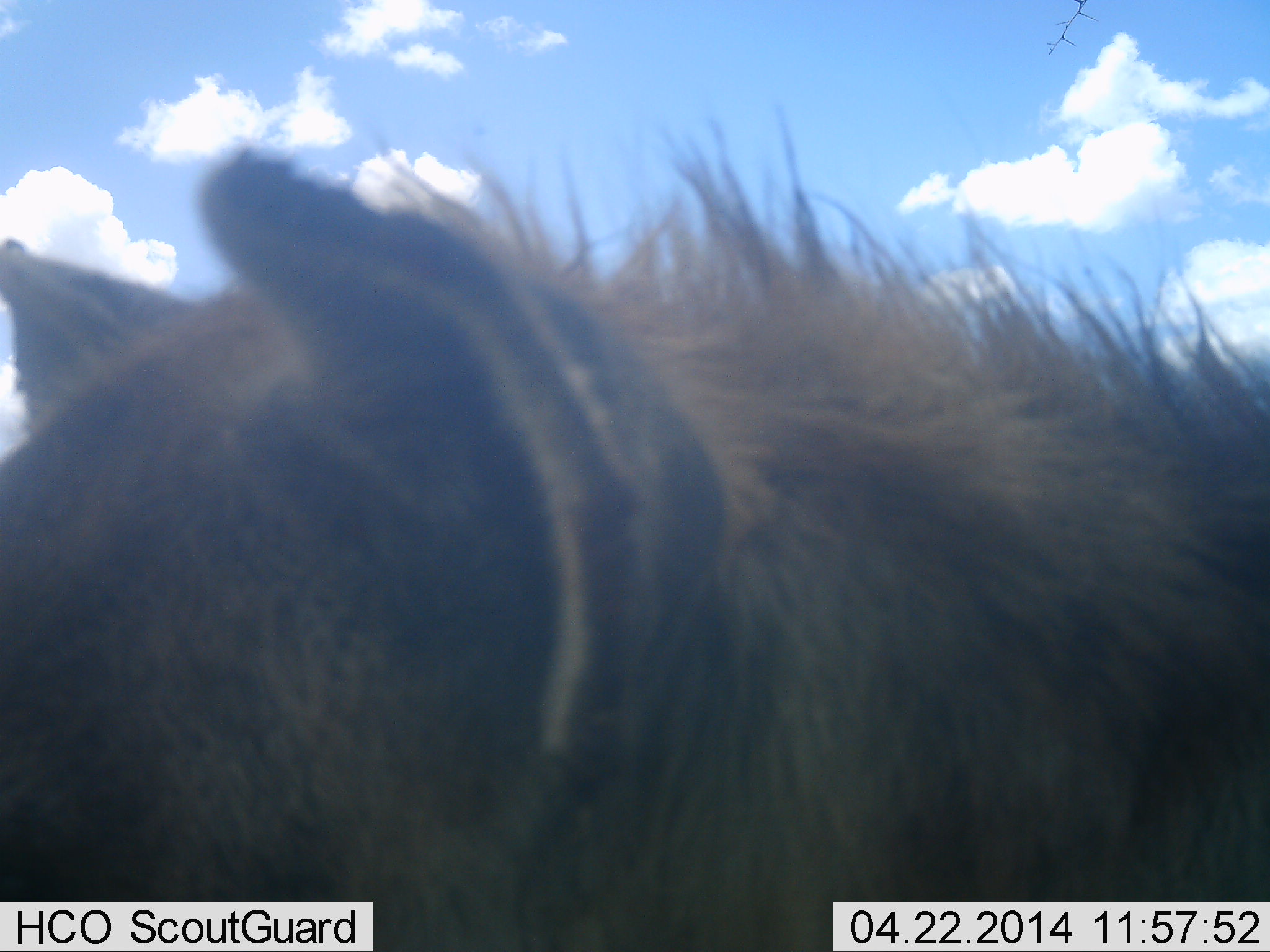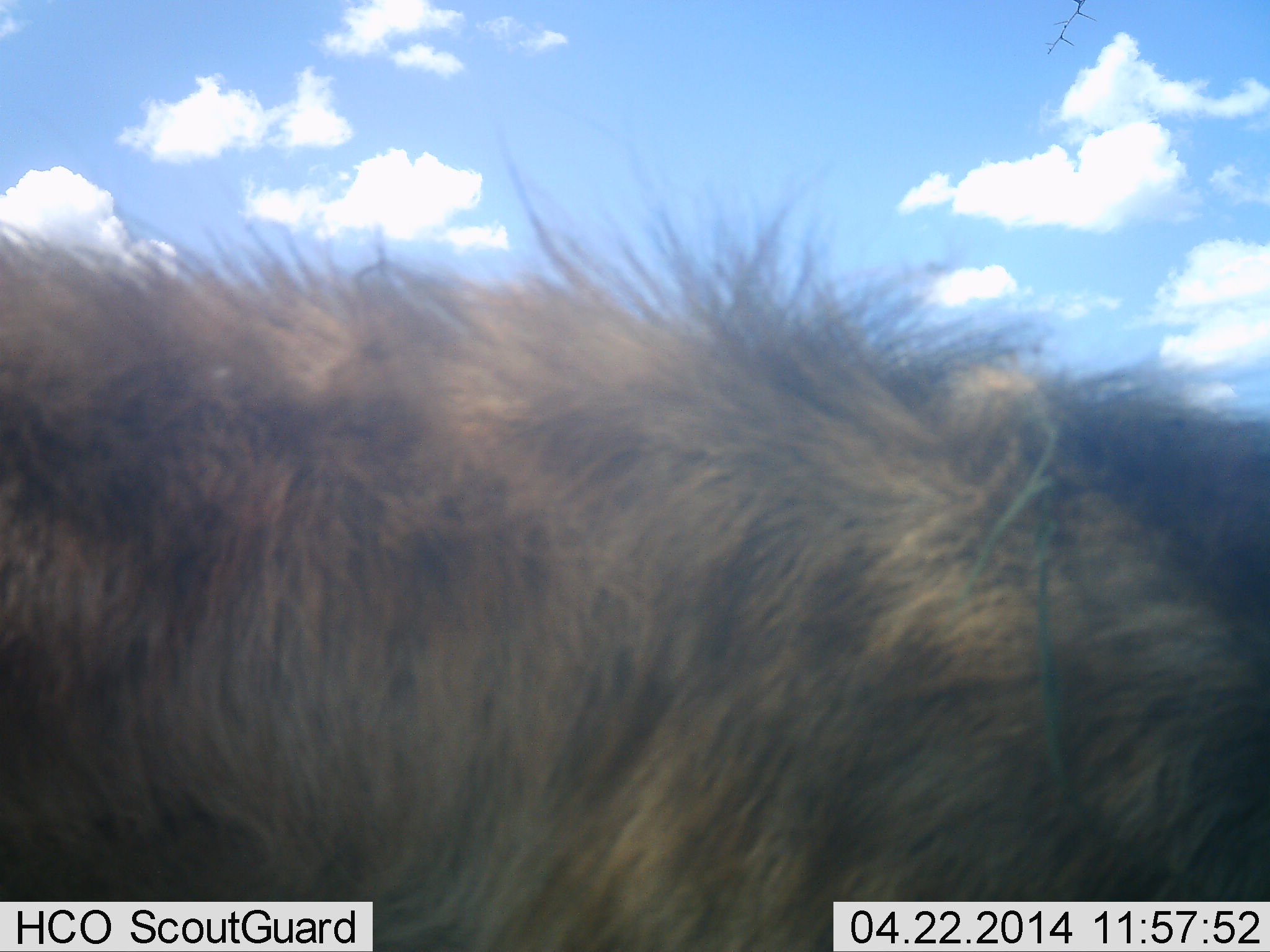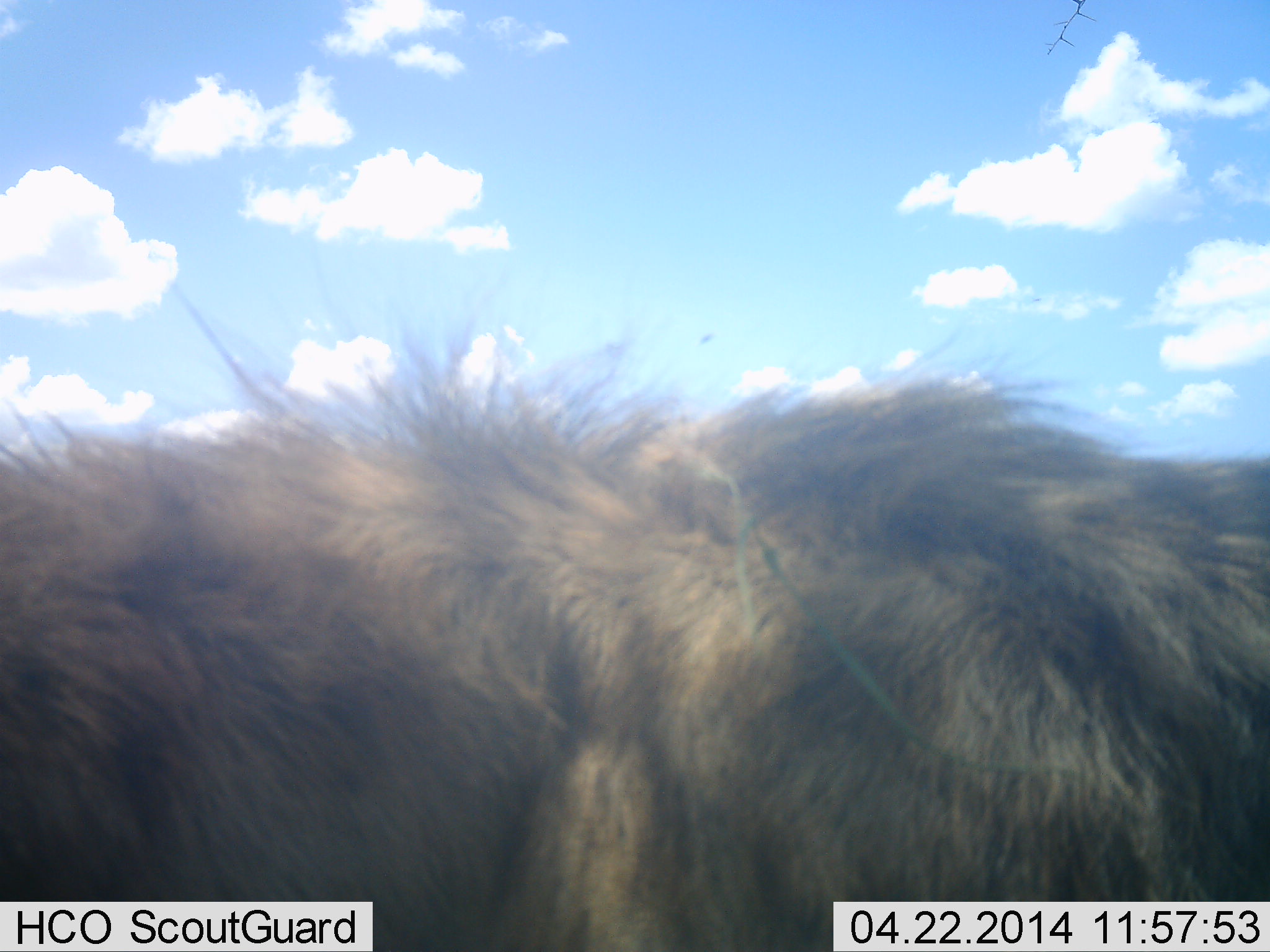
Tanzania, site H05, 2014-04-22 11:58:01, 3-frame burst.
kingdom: Animalia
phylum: Chordata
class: Mammalia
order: Carnivora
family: Hyaenidae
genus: Crocuta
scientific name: Crocuta crocuta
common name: spotted hyena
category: hyenaspotted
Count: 1.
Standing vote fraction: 50%.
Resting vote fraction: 10%.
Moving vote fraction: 40%.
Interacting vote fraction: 0%.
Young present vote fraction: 0%.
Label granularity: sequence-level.